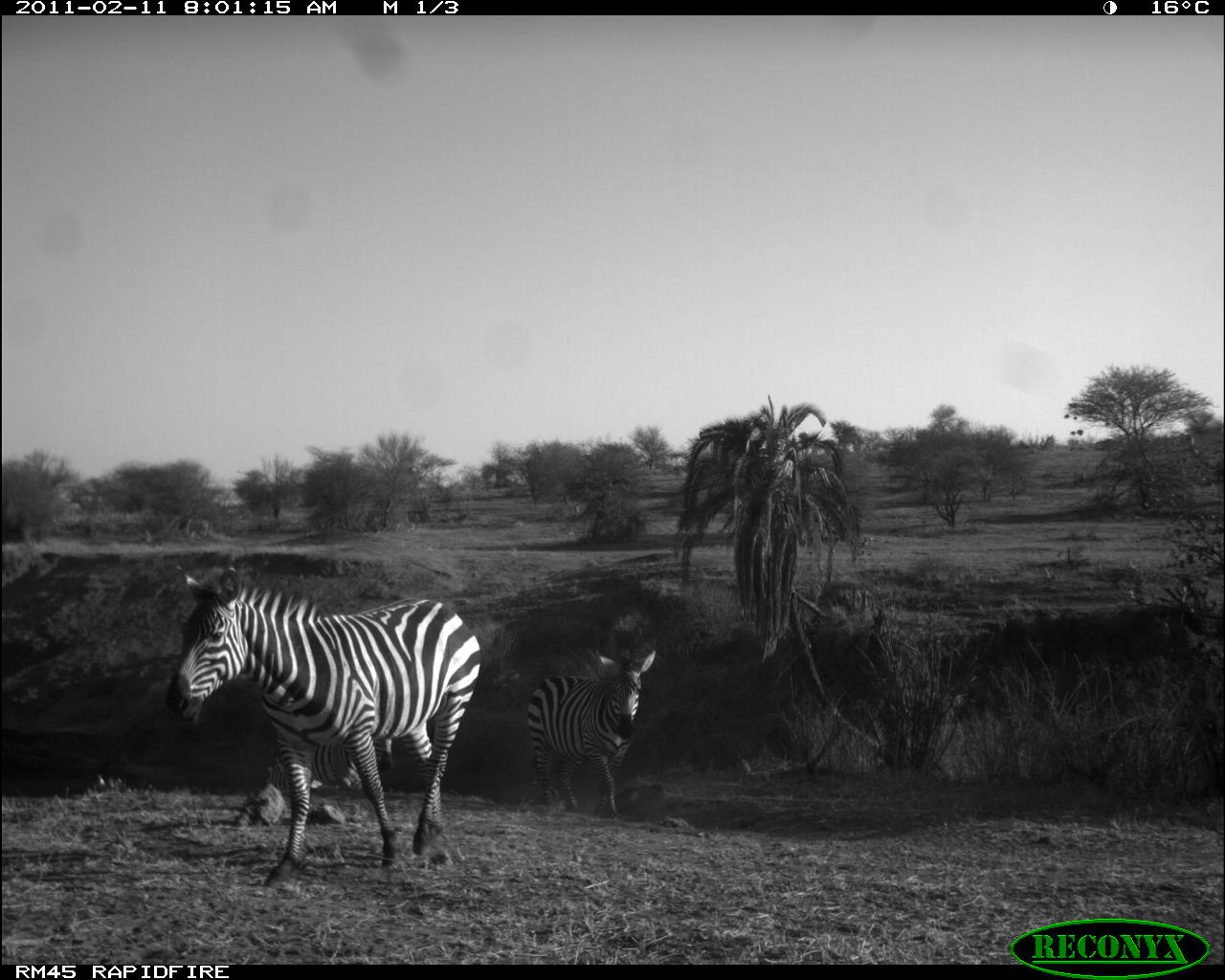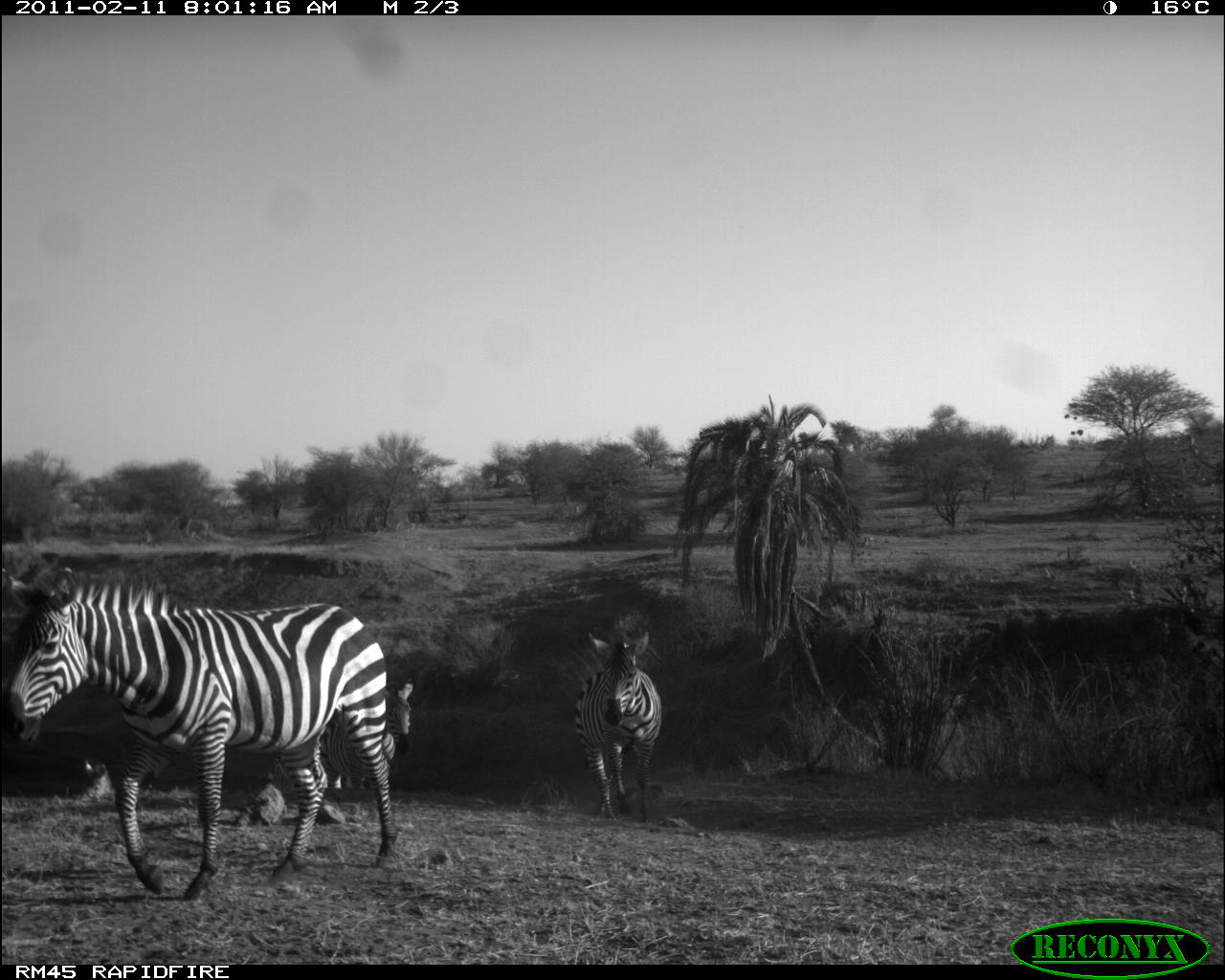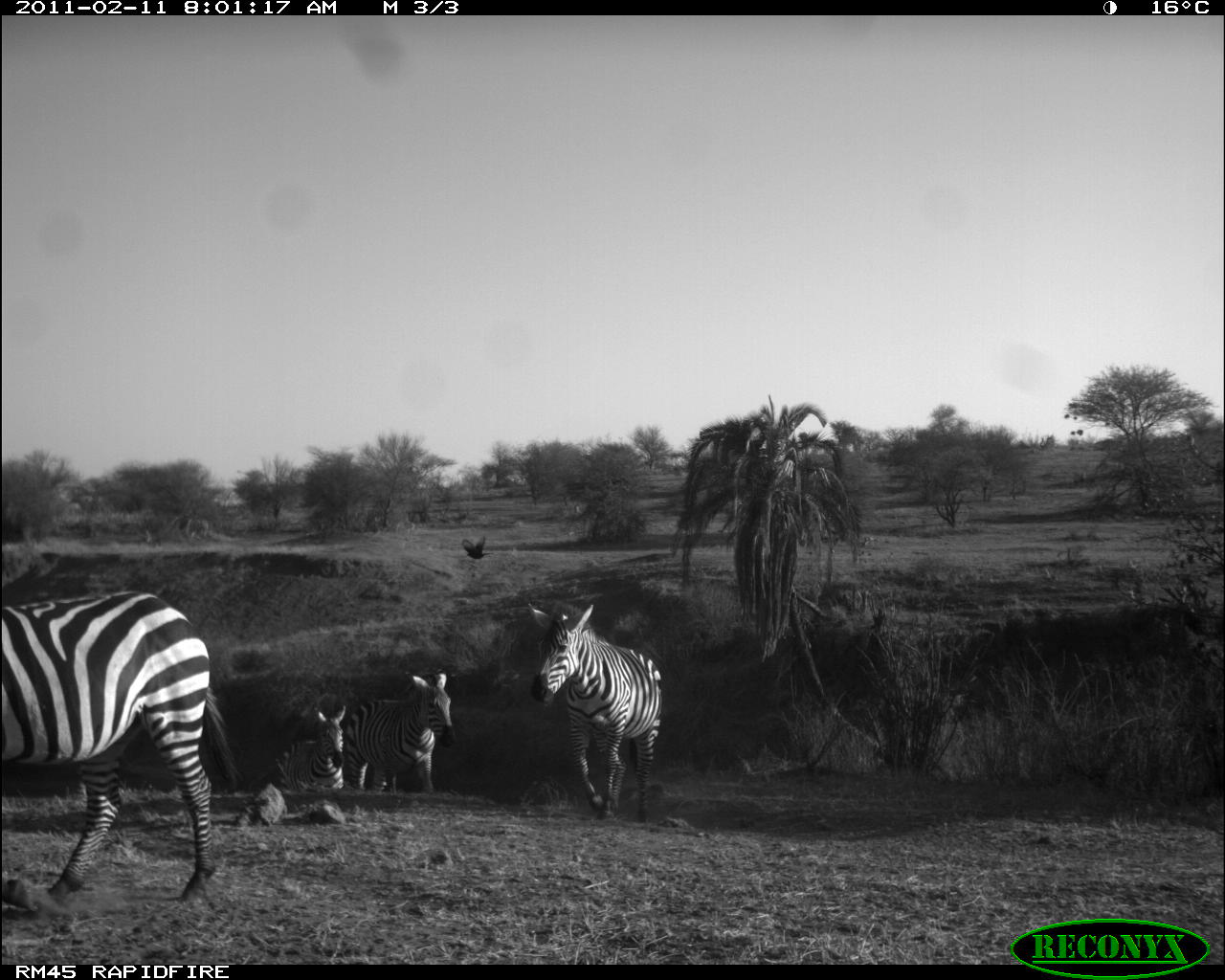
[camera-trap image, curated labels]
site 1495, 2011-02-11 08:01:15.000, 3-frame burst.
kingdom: Animalia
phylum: Chordata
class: Mammalia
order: Perissodactyla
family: Equidae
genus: Equus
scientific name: Equus quagga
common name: plains zebra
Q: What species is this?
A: Equus quagga (plains zebra).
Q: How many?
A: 3.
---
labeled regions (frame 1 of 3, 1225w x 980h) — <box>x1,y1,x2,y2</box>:
equus quagga: <box>163,562,483,888</box>; <box>525,647,656,818</box>; <box>264,738,393,796</box>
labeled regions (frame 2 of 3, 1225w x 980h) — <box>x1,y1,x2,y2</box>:
equus quagga: <box>0,564,398,901</box>; <box>573,631,662,823</box>; <box>319,676,414,789</box>; <box>267,739,328,791</box>; <box>83,758,112,797</box>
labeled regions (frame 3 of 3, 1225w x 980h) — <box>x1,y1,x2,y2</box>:
equus quagga: <box>0,587,245,913</box>; <box>526,599,664,822</box>; <box>344,666,457,796</box>; <box>274,704,346,790</box>